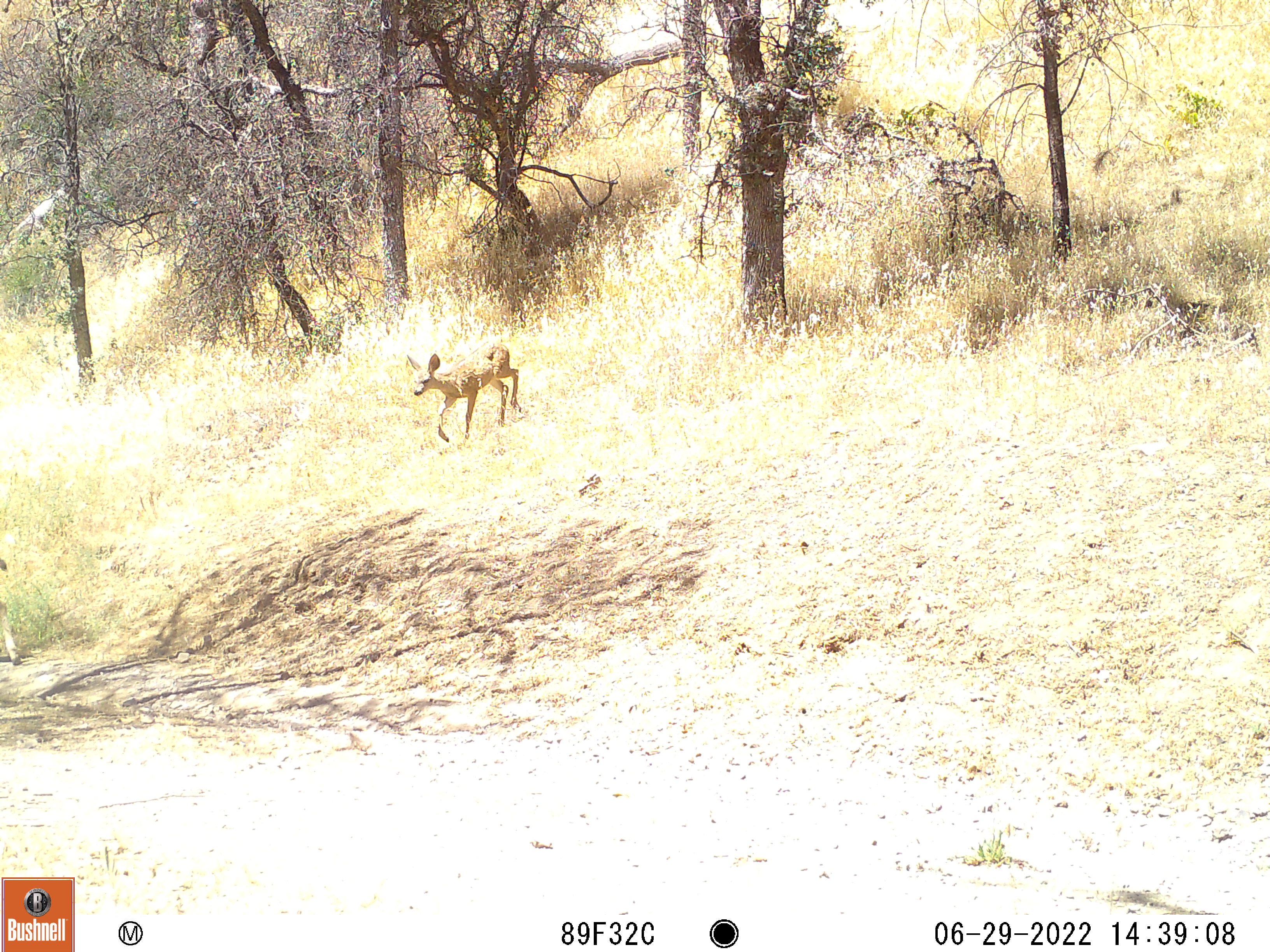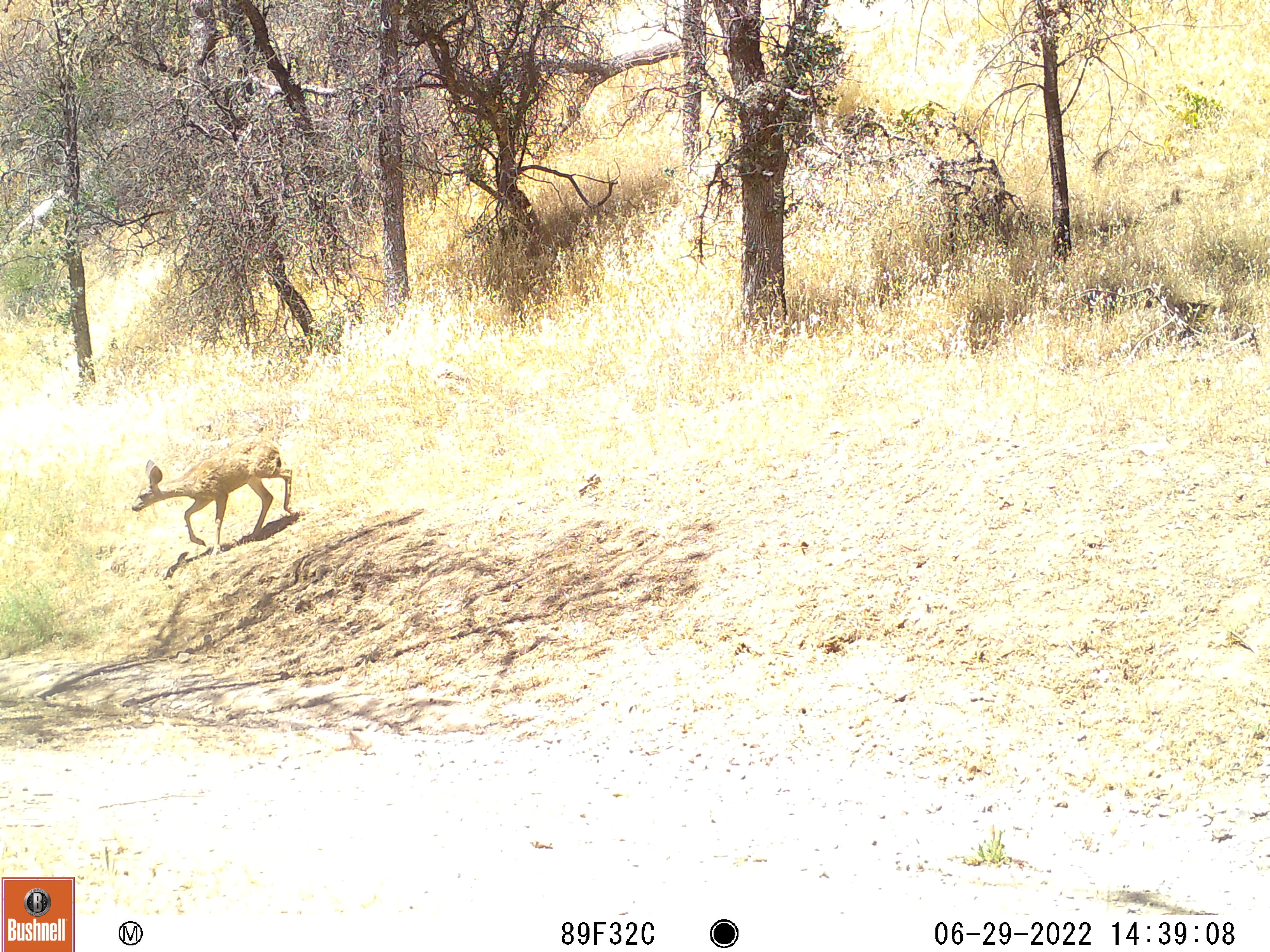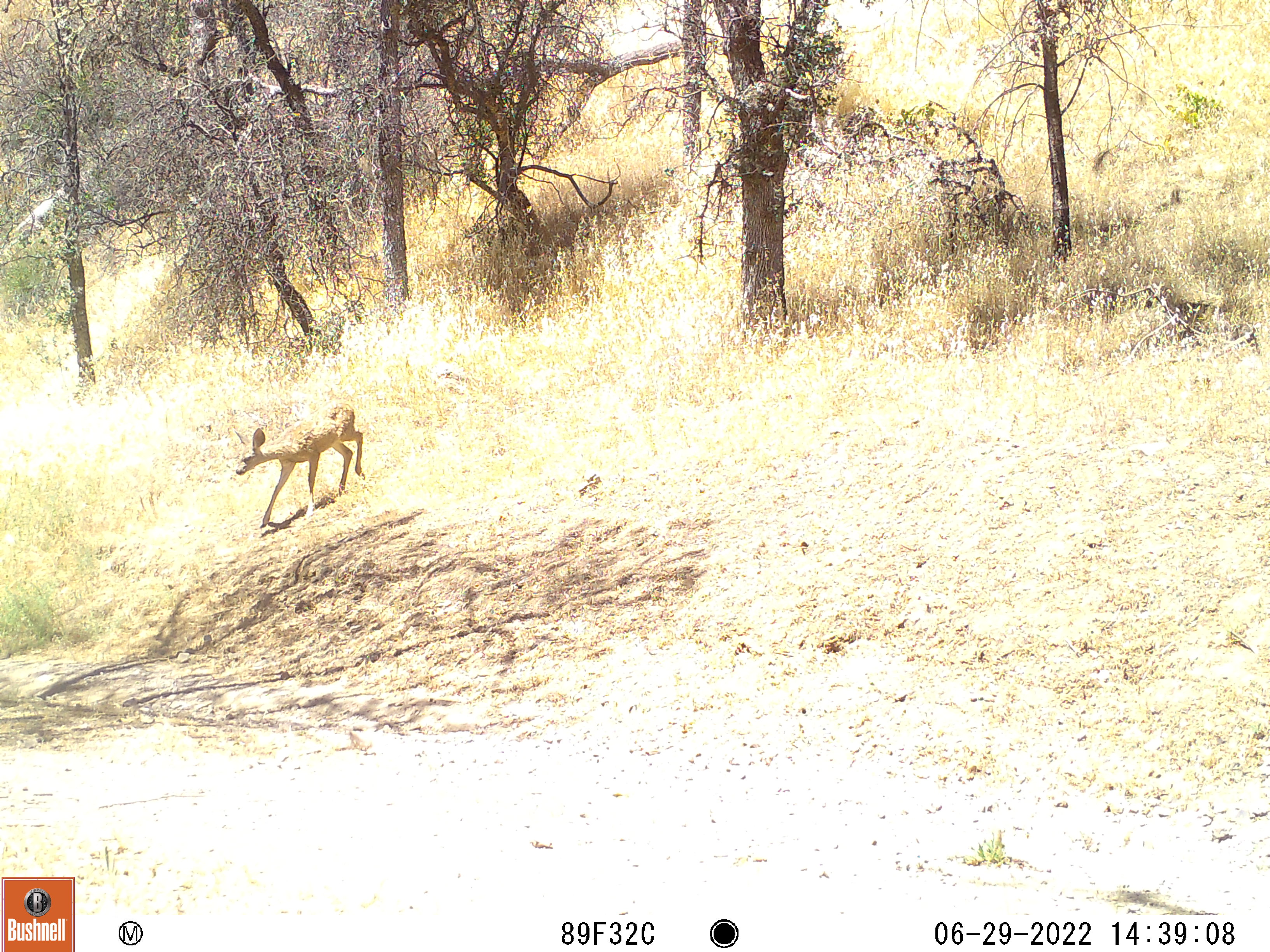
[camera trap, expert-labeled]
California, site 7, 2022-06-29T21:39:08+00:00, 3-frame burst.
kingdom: Animalia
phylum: Chordata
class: Mammalia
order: Artiodactyla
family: Cervidae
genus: Odocoileus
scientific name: Odocoileus hemionus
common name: mule deer